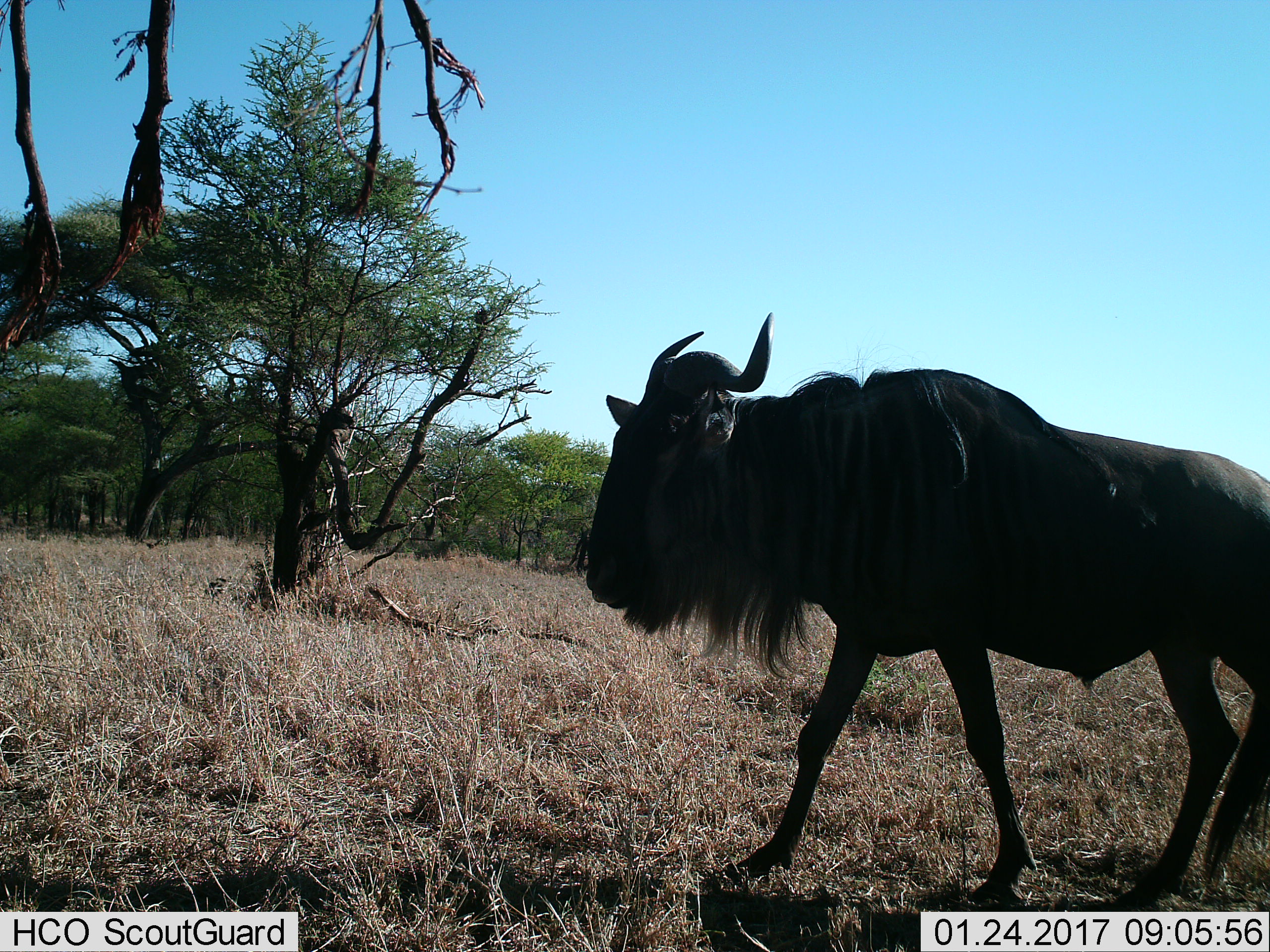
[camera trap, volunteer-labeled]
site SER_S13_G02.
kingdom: Animalia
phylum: Chordata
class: Mammalia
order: Artiodactyla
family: Bovidae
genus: Connochaetes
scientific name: Connochaetes taurinus taurinus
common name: blue wildebeest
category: wildebeestblue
Wildebeestblue (blue wildebeest) (Connochaetes taurinus taurinus), count 1. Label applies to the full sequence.